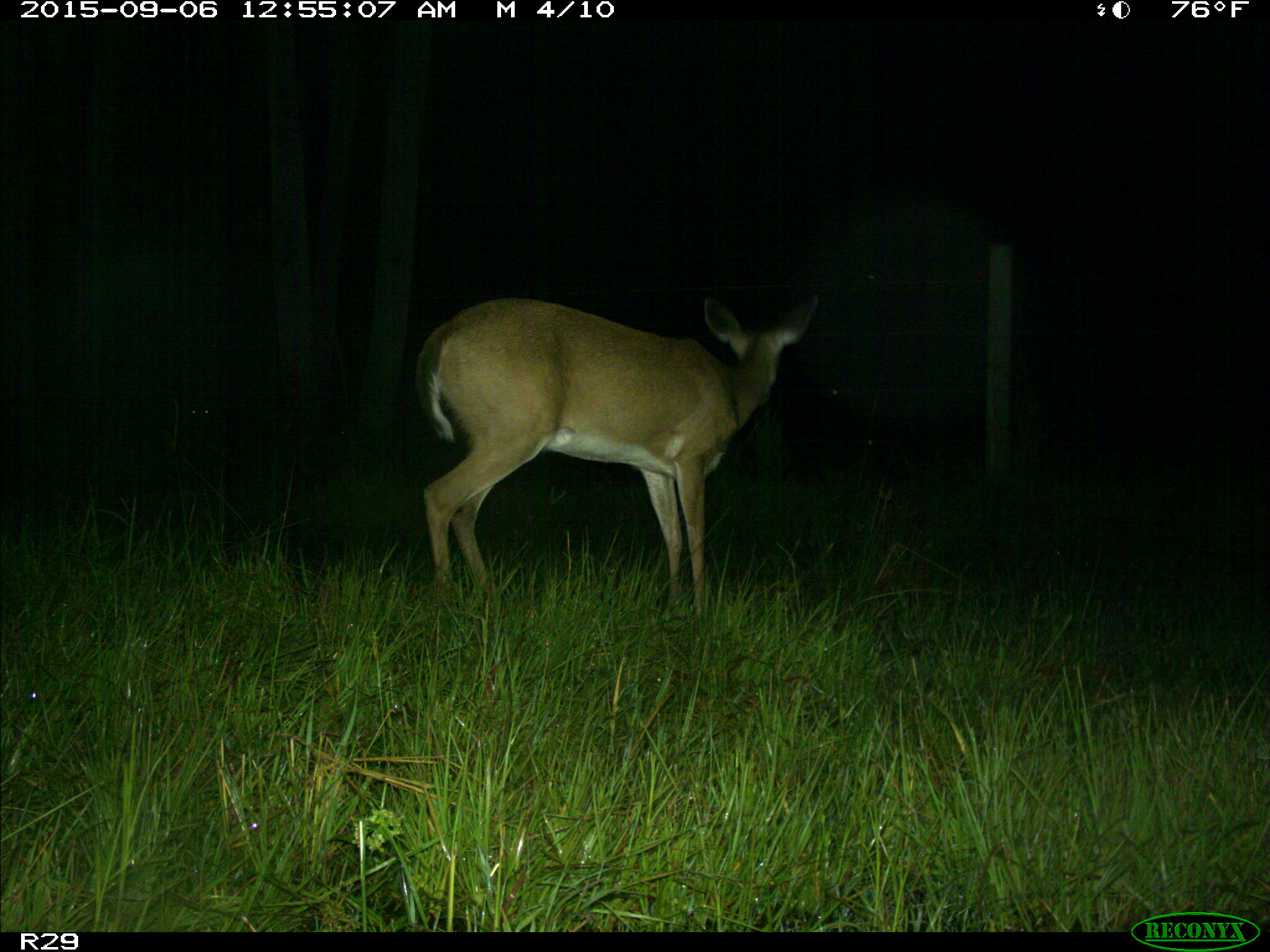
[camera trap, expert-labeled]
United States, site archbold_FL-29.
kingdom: Animalia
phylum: Chordata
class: Mammalia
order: Artiodactyla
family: Cervidae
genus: Odocoileus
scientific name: Odocoileus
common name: deer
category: unidentified deer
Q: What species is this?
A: Unidentified deer (deer) (Odocoileus).